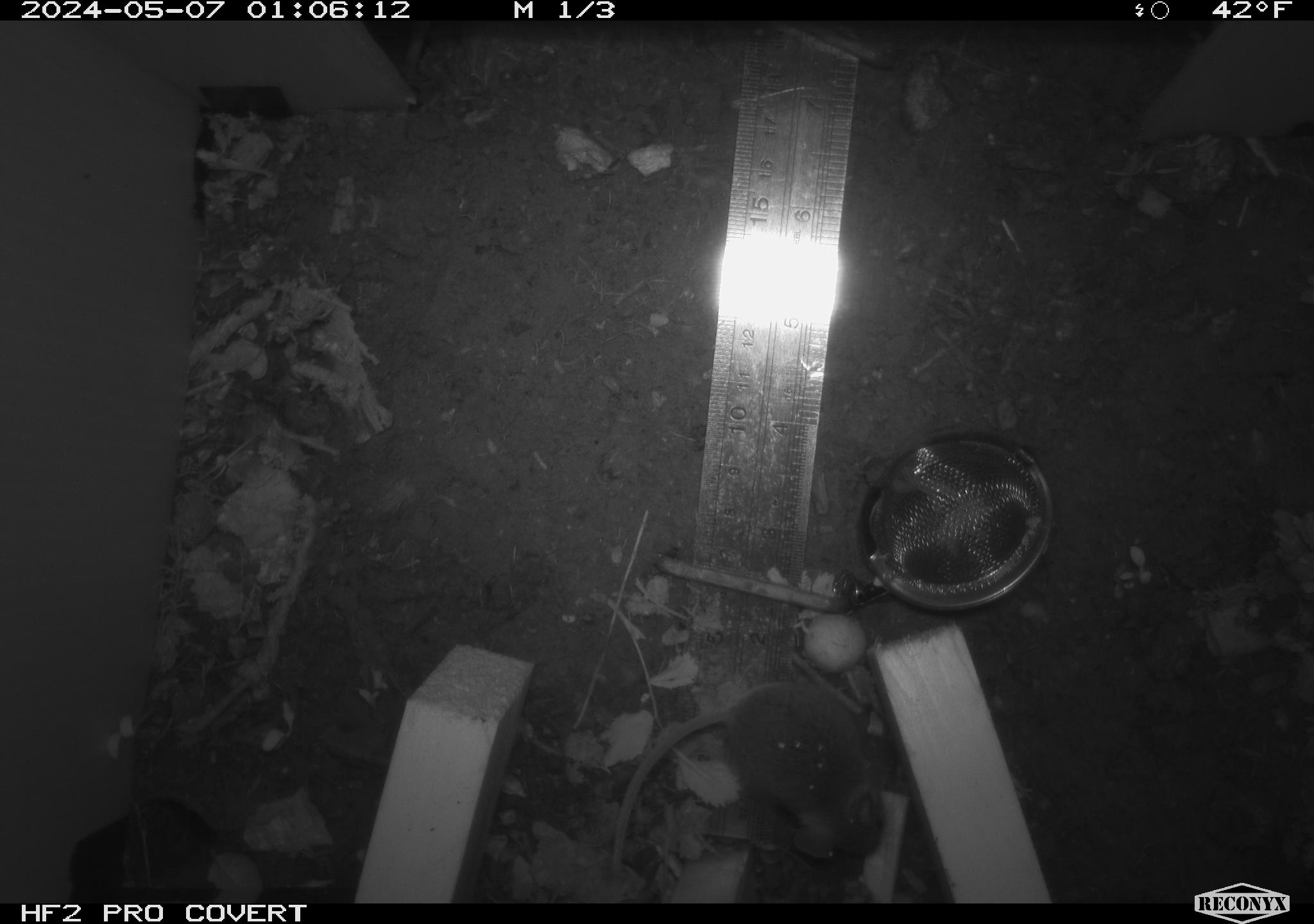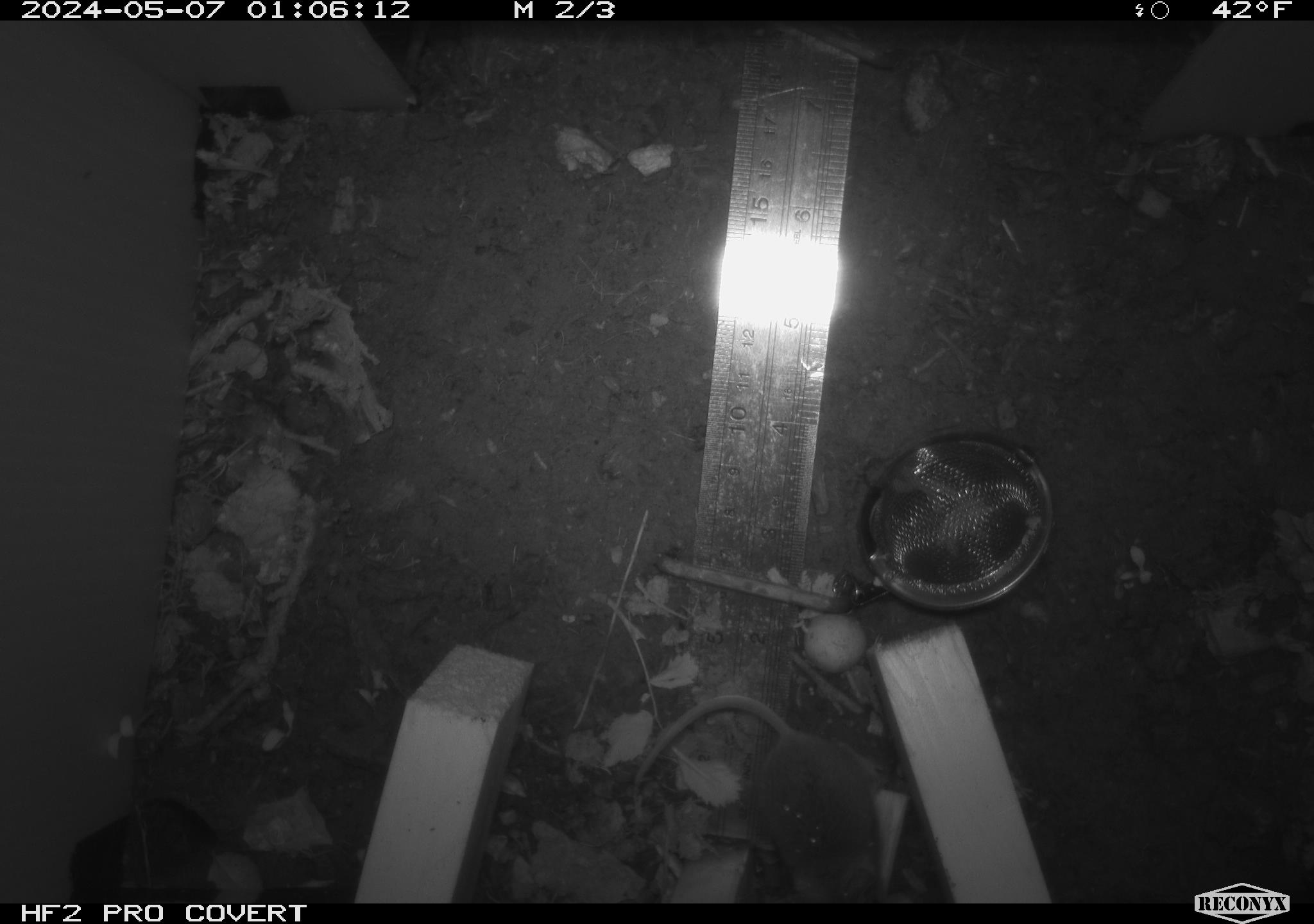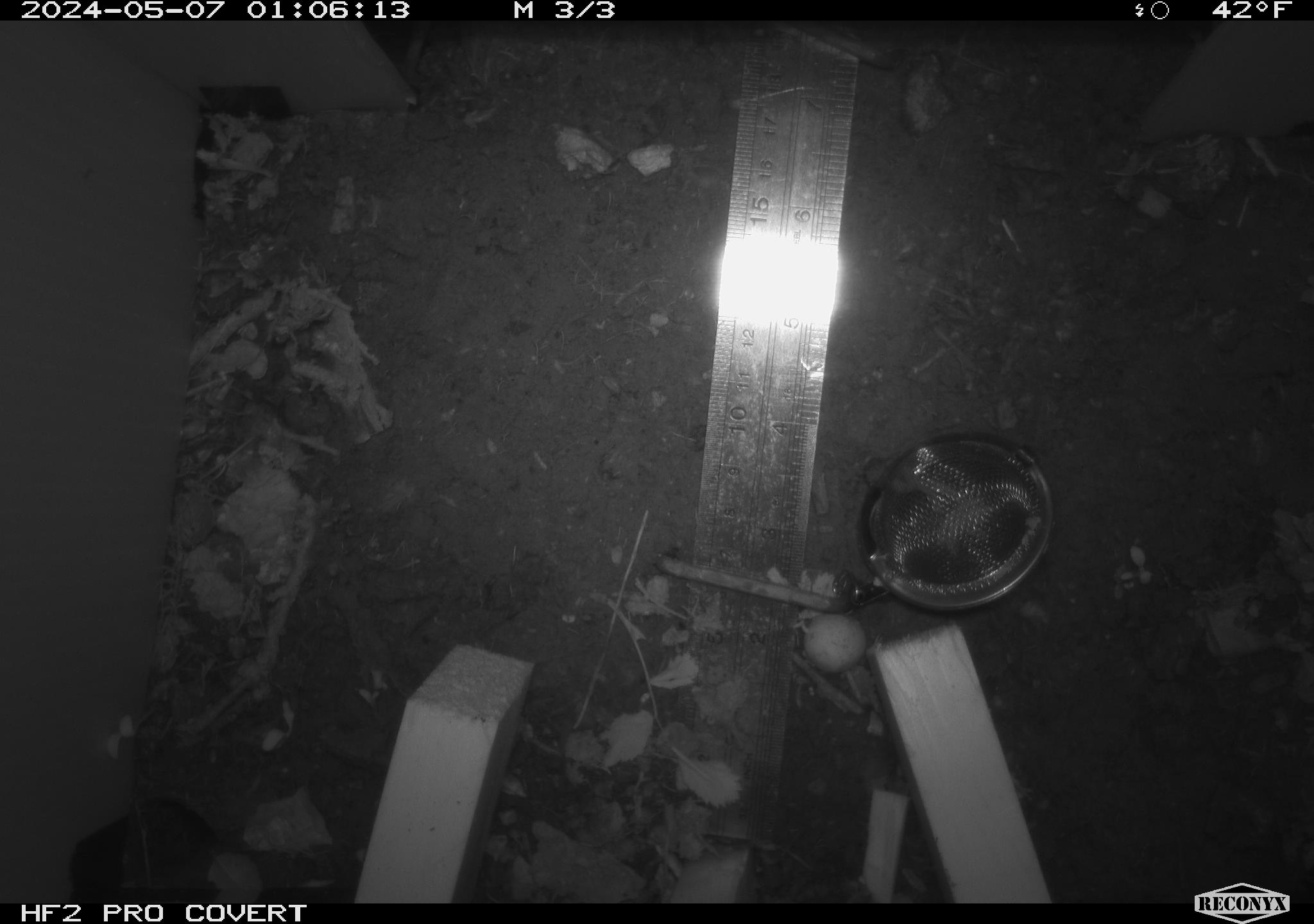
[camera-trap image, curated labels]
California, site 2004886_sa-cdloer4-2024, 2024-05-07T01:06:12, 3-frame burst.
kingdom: Animalia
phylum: Chordata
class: Mammalia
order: Rodentia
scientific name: Rodentia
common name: mouse species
Mouse species (Rodentia).